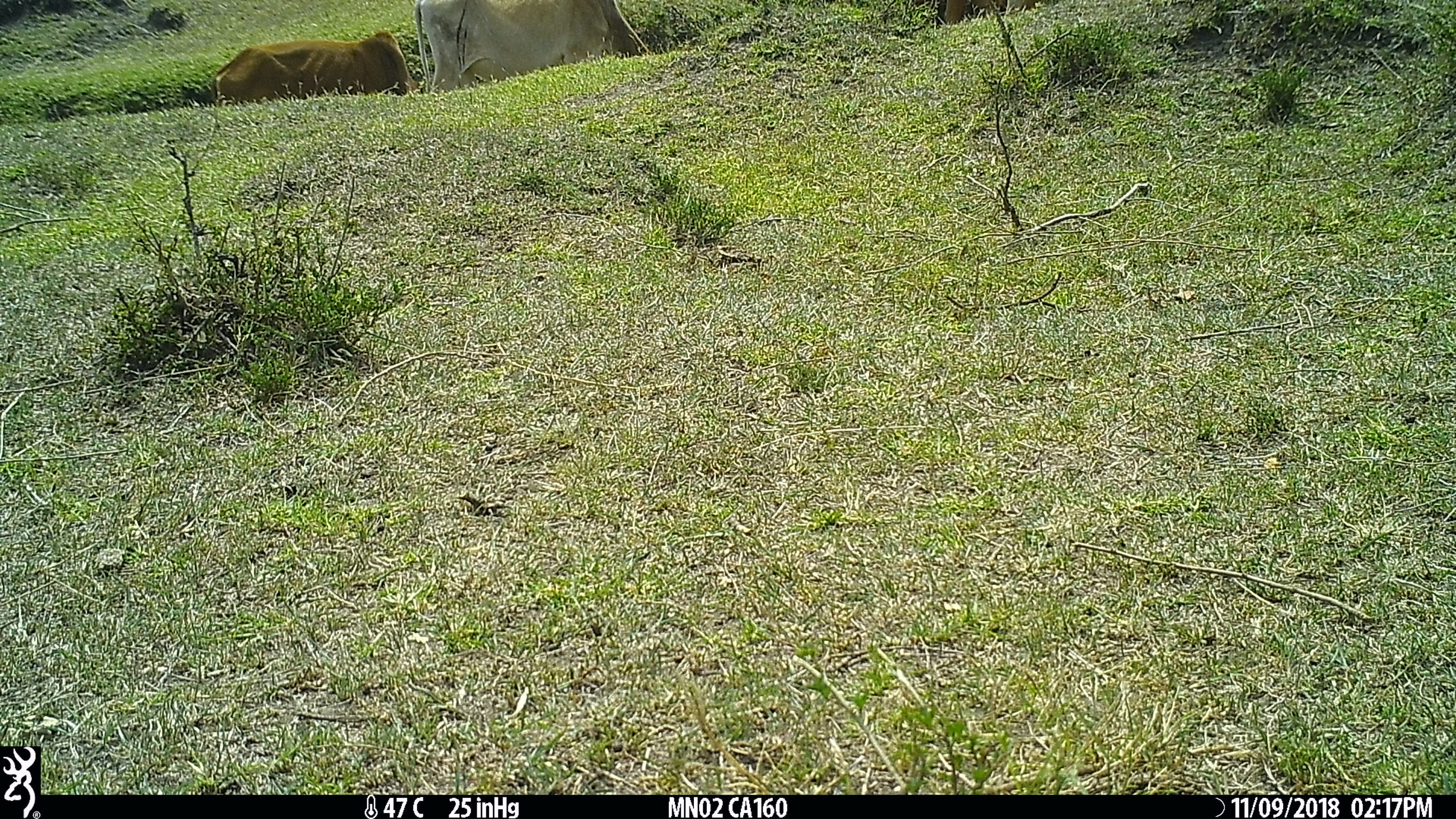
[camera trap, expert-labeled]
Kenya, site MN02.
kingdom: Animalia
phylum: Chordata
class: Mammalia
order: Artiodactyla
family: Bovidae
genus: Bos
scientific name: Bos taurus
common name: cattle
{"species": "cattle (Bos taurus)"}